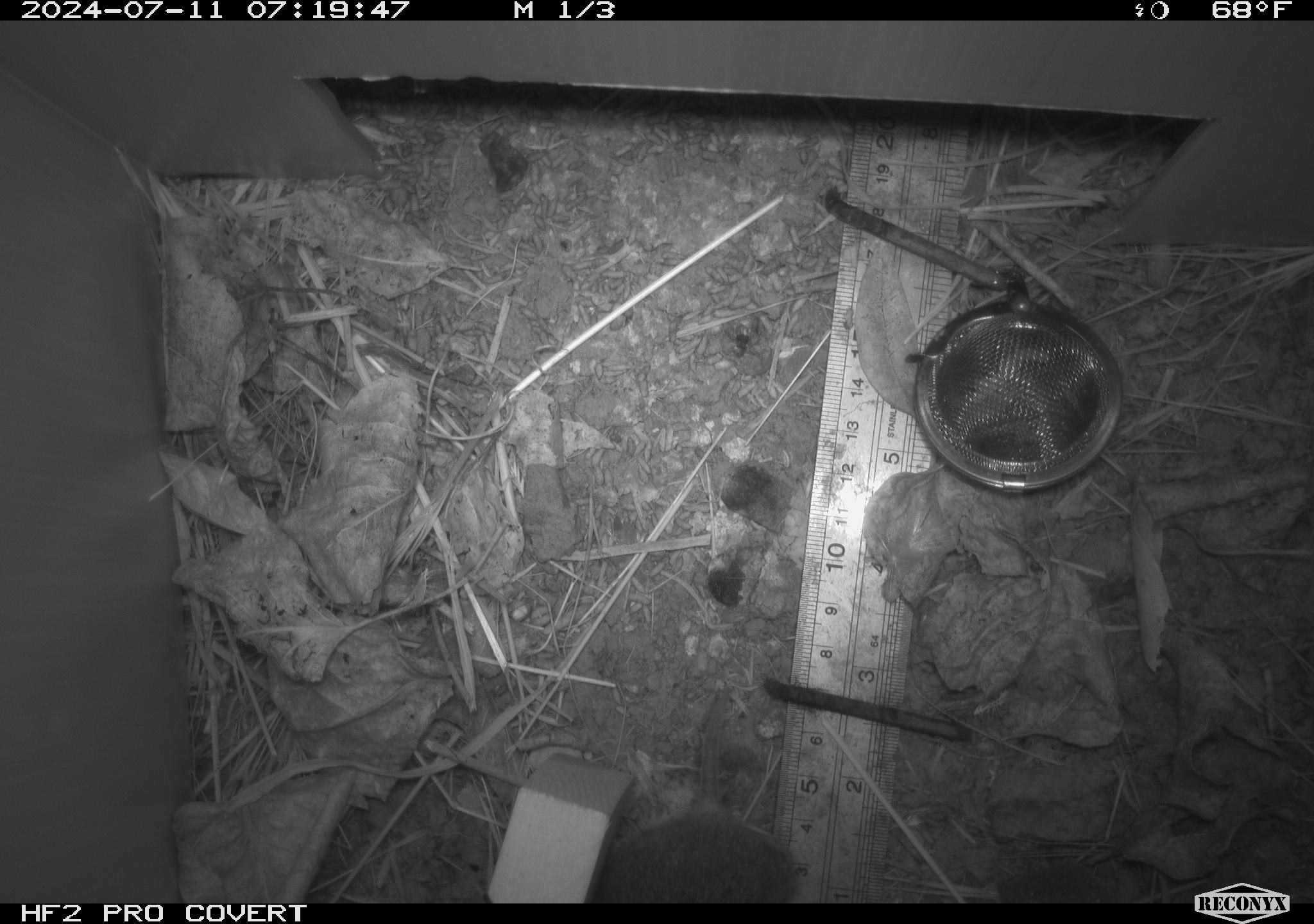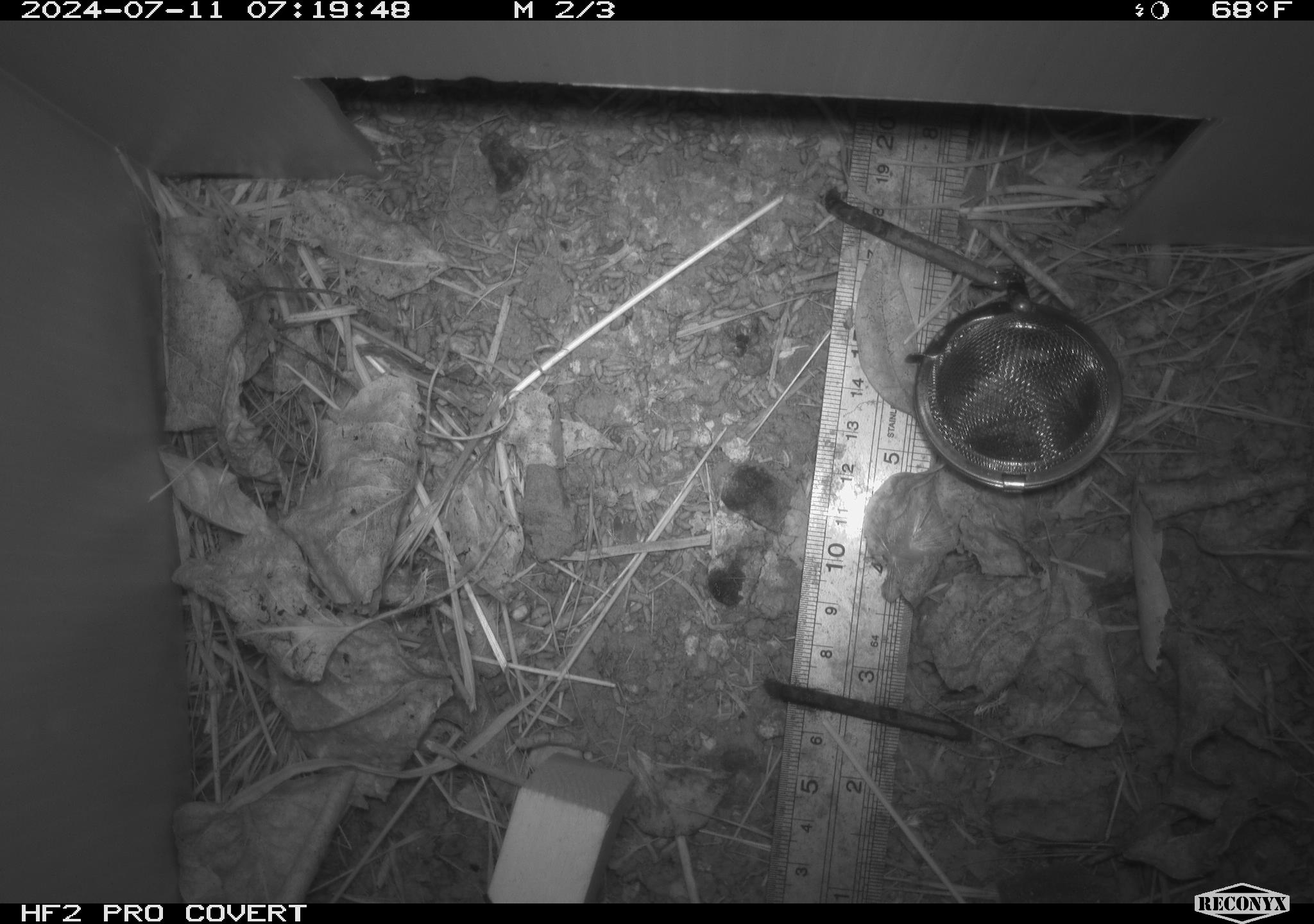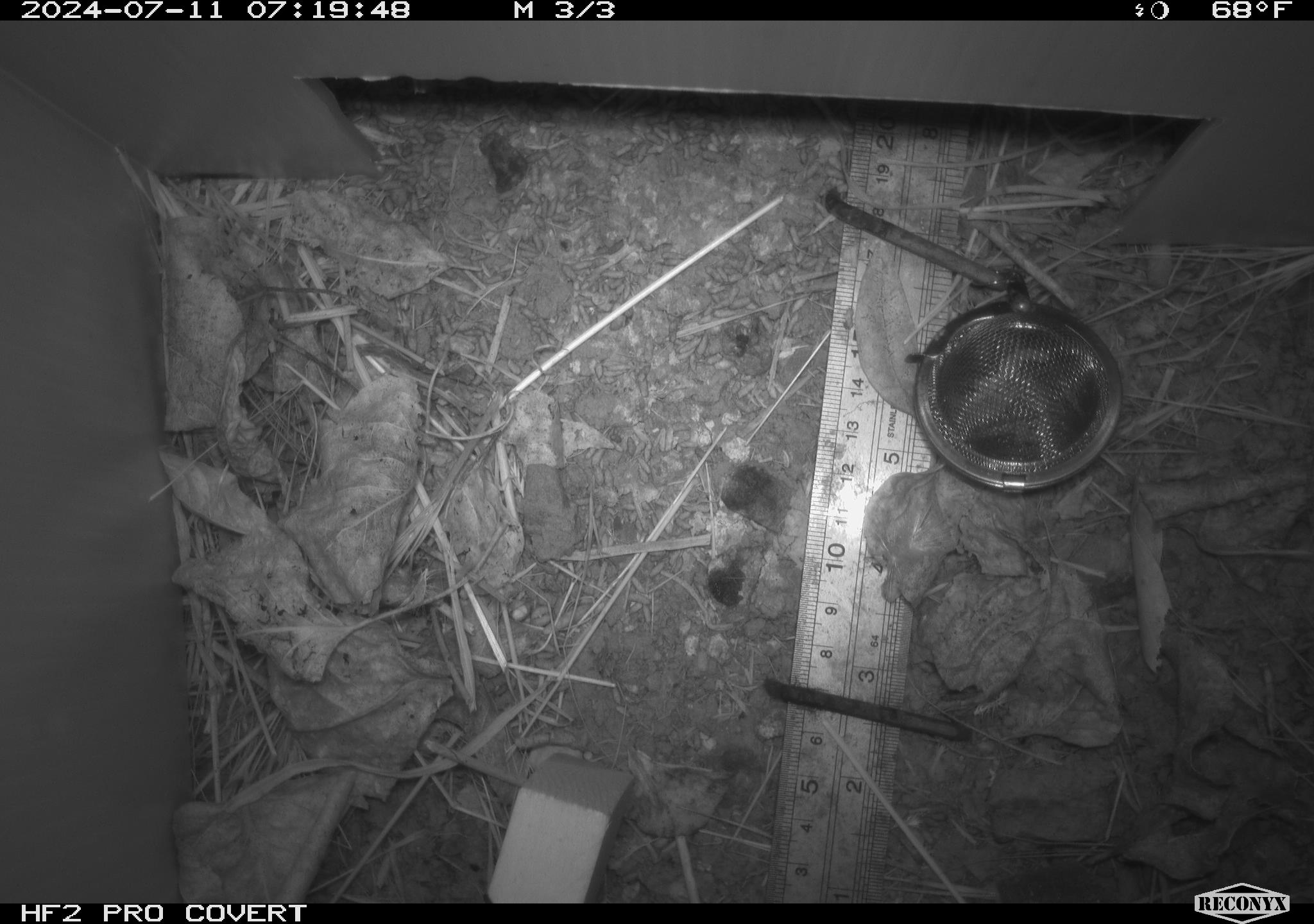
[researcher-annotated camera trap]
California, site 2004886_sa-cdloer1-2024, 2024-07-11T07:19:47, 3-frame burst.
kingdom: Animalia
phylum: Chordata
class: Mammalia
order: Rodentia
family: Cricetidae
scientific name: Arvicolinae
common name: voles, lemmings, and muskrats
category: arvicolinae subfamily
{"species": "arvicolinae subfamily (voles, lemmings, and muskrats) (Arvicolinae)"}